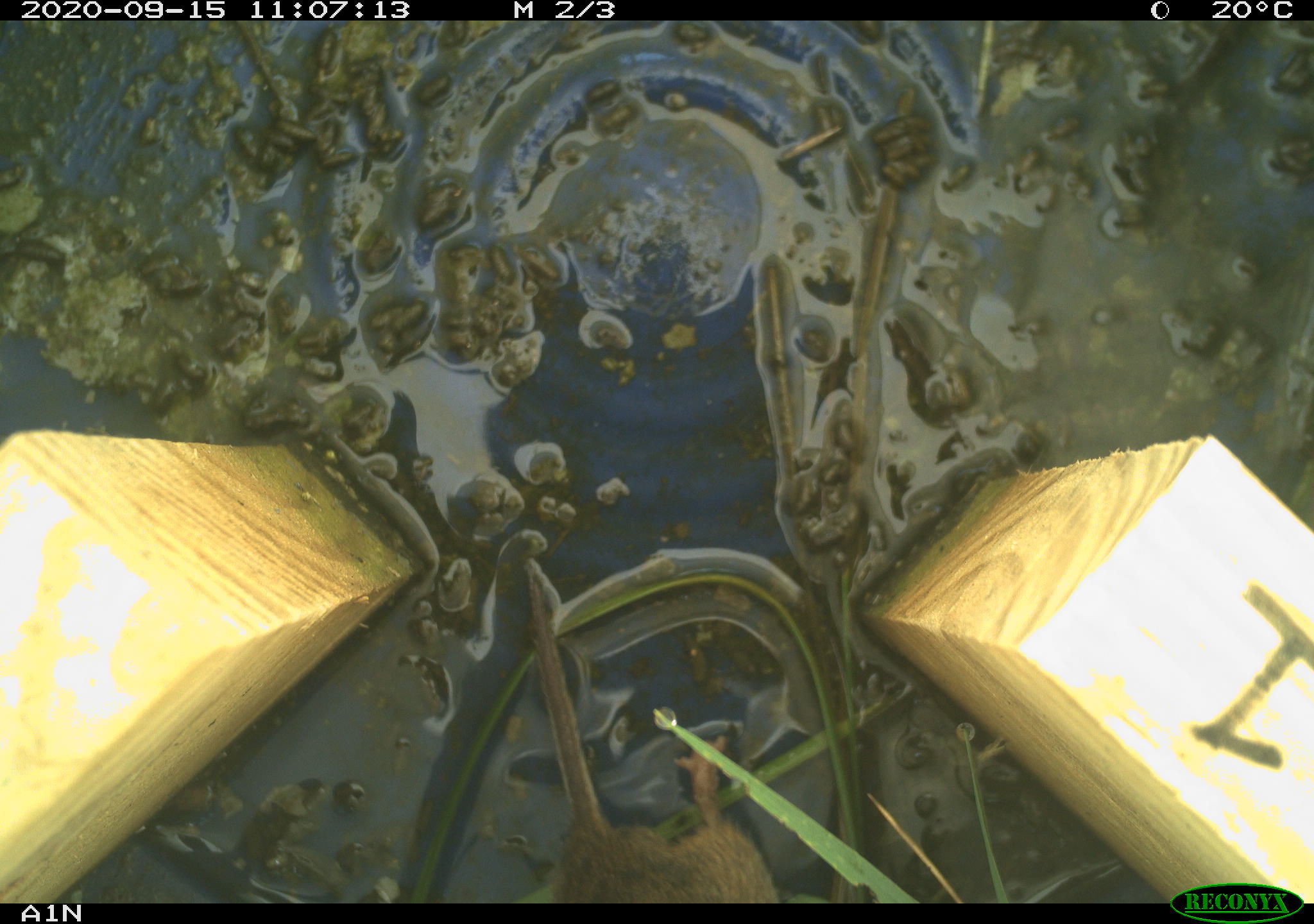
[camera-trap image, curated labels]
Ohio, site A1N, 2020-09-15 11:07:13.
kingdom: Animalia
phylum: Chordata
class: Mammalia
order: Rodentia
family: Cricetidae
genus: Microtus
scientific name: Microtus pennsylvanicus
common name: meadow vole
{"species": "meadow vole (Microtus pennsylvanicus)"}